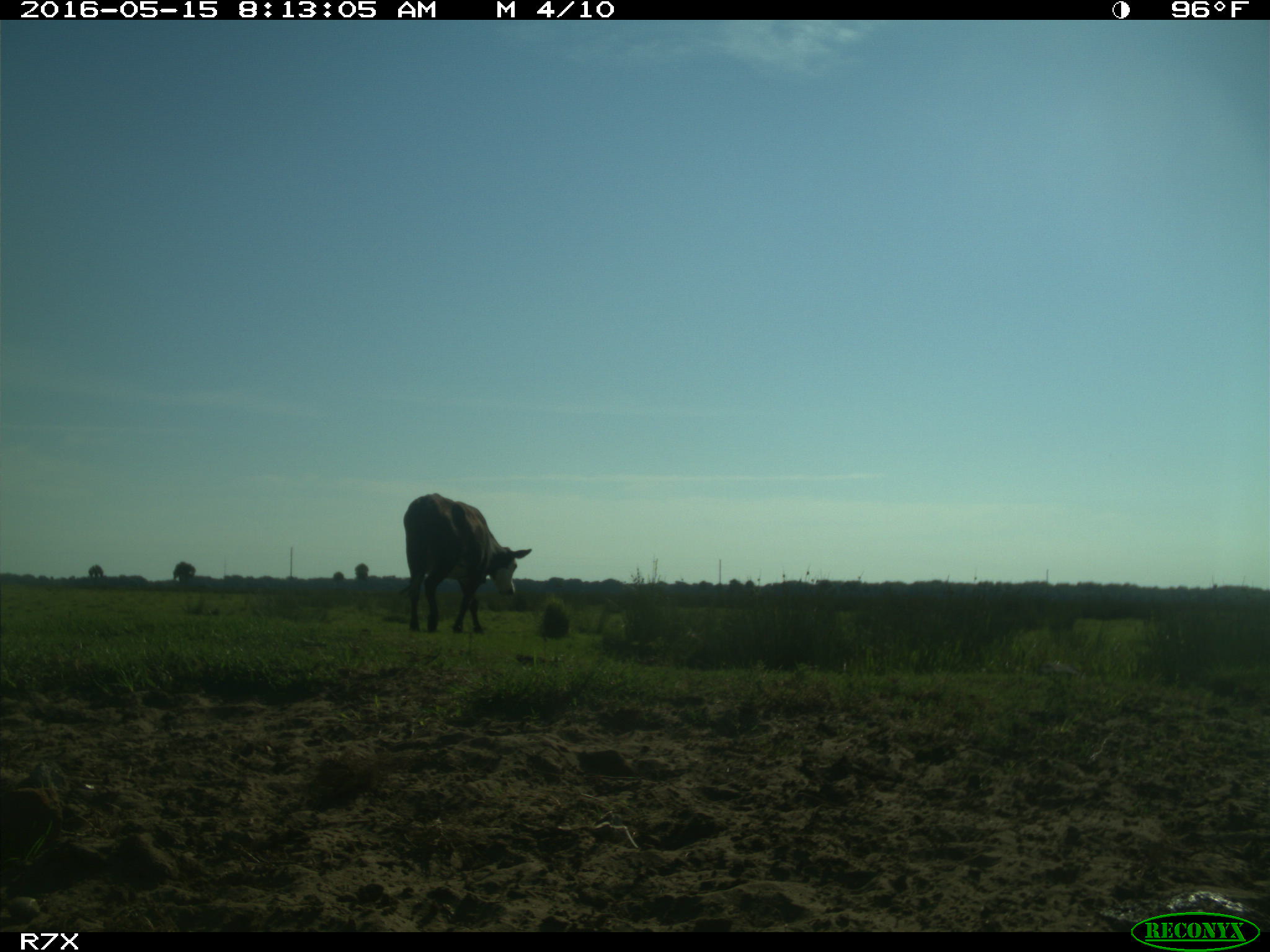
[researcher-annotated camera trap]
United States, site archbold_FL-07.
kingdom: Animalia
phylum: Chordata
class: Mammalia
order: Artiodactyla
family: Bovidae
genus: Bos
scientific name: Bos taurus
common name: domestic cow